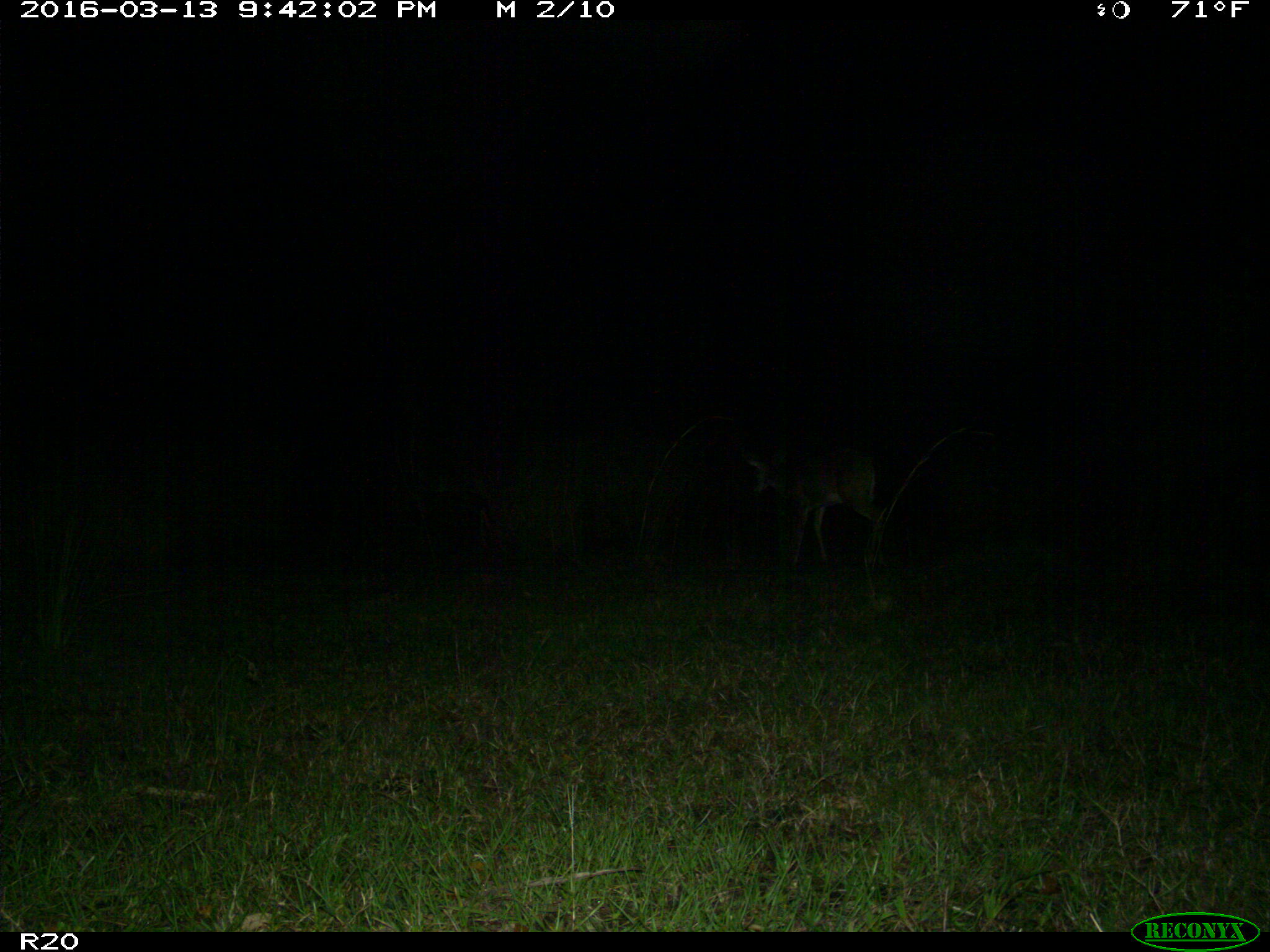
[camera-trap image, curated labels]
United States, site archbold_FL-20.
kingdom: Animalia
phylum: Chordata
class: Mammalia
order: Artiodactyla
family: Cervidae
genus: Odocoileus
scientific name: Odocoileus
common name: deer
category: unidentified deer